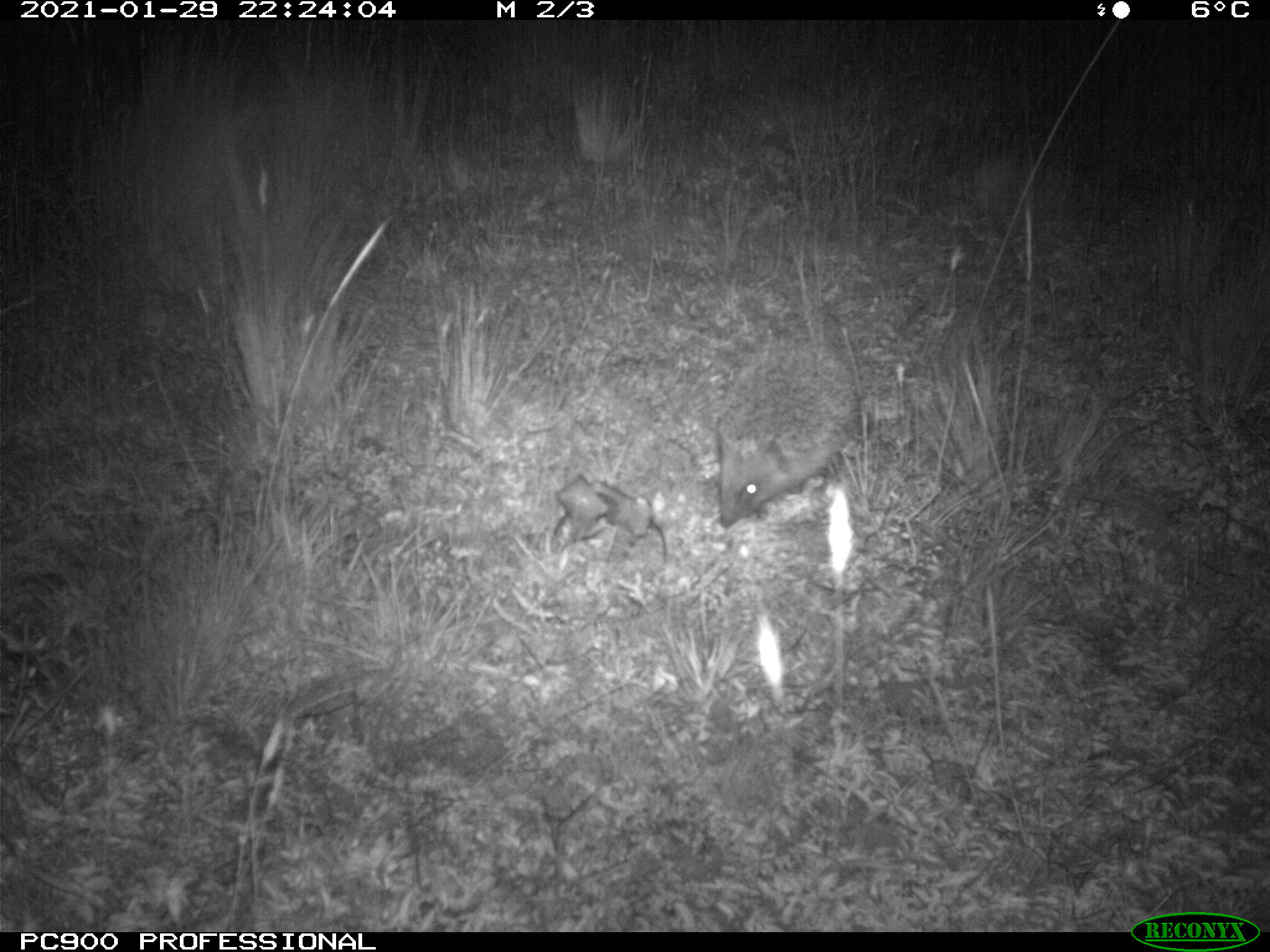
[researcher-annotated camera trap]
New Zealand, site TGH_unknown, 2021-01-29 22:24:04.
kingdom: Animalia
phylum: Chordata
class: Mammalia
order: Eulipotyphla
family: Erinaceidae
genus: Erinaceus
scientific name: Erinaceus europaeus europaeus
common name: european hedgehog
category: hedgehog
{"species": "hedgehog (european hedgehog) (Erinaceus europaeus europaeus)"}